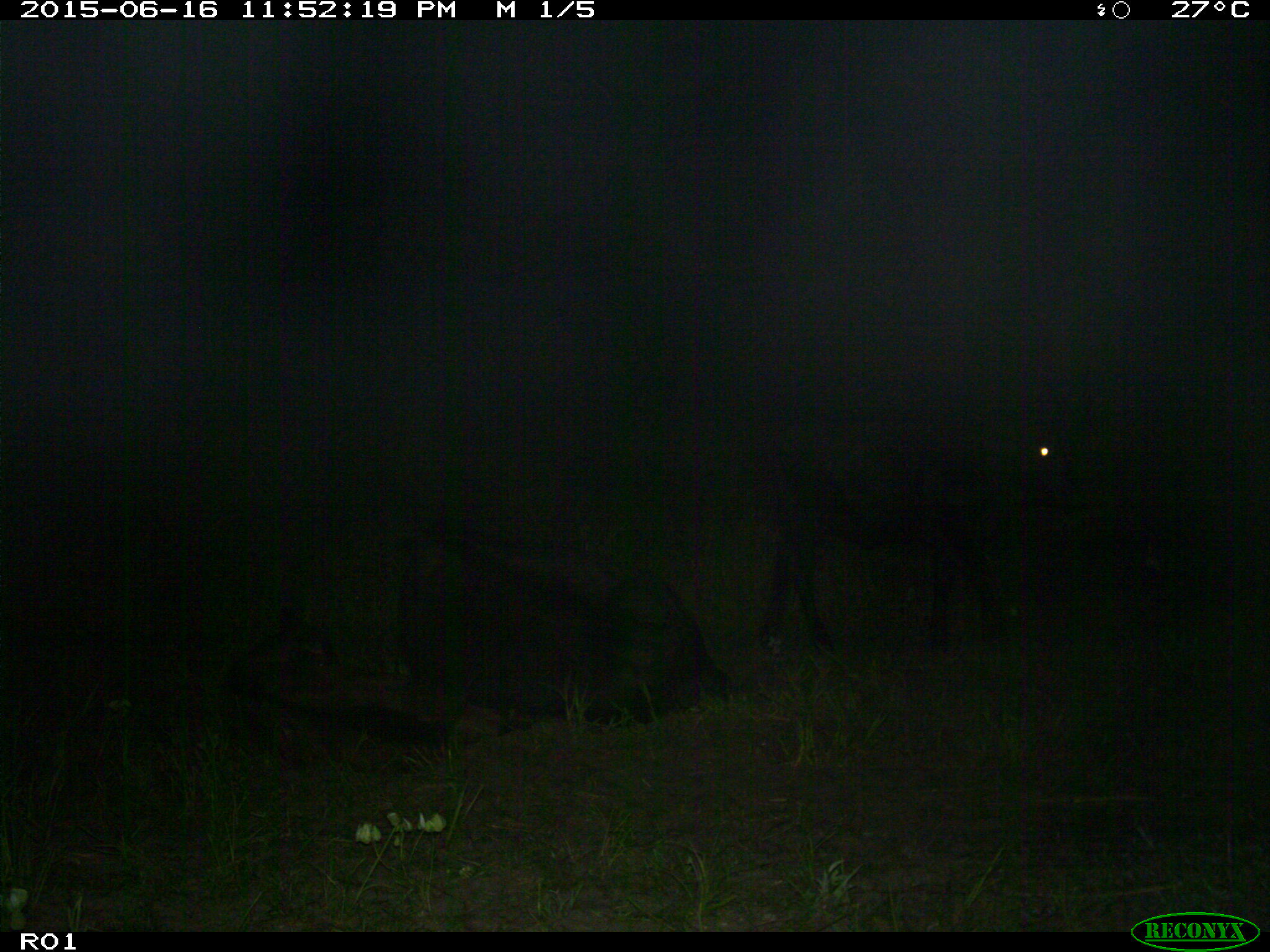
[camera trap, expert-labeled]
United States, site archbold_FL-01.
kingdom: Animalia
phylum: Chordata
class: Mammalia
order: Artiodactyla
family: Bovidae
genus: Bos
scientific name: Bos taurus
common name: domestic cow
Bos taurus (domestic cow).